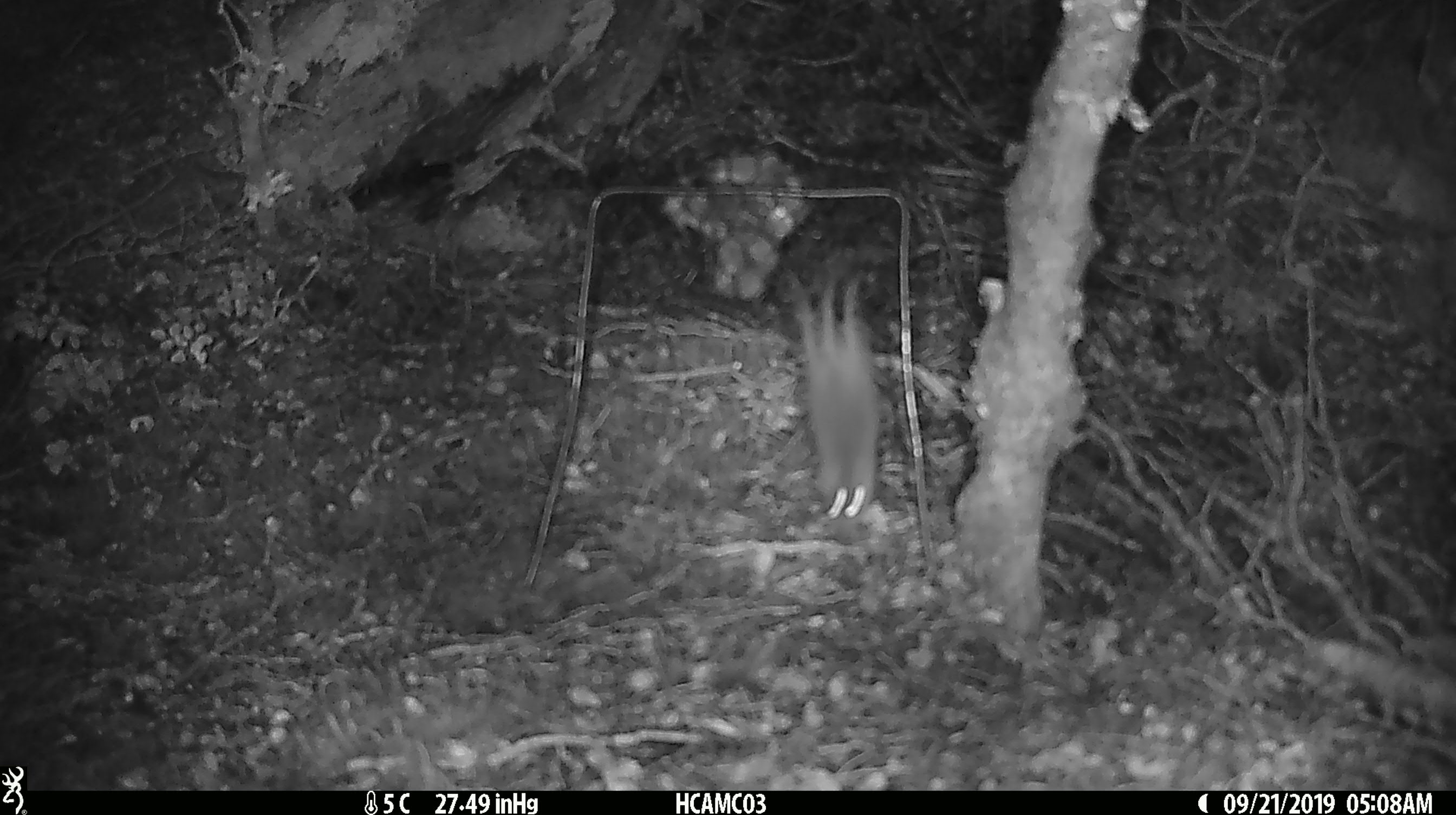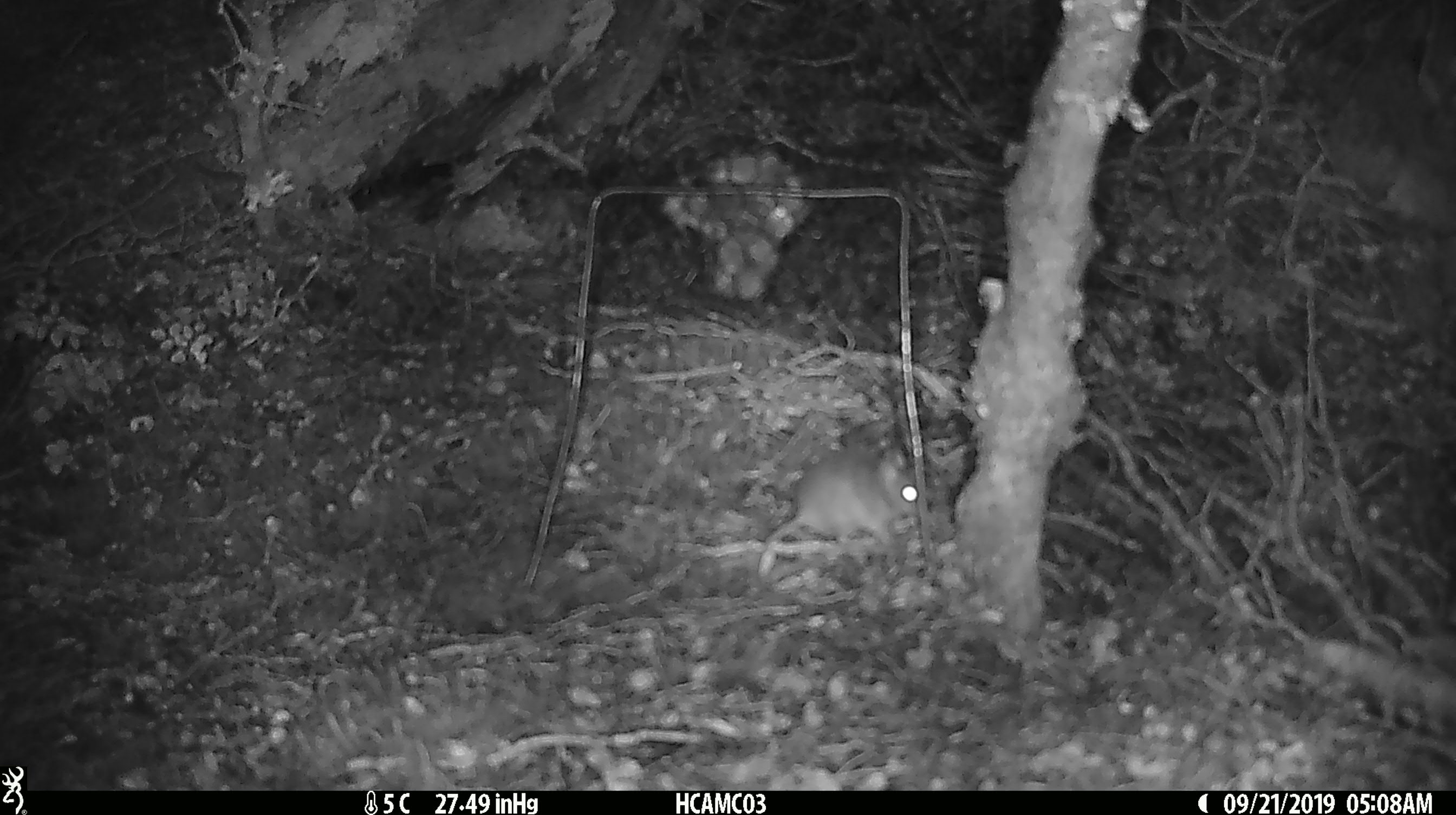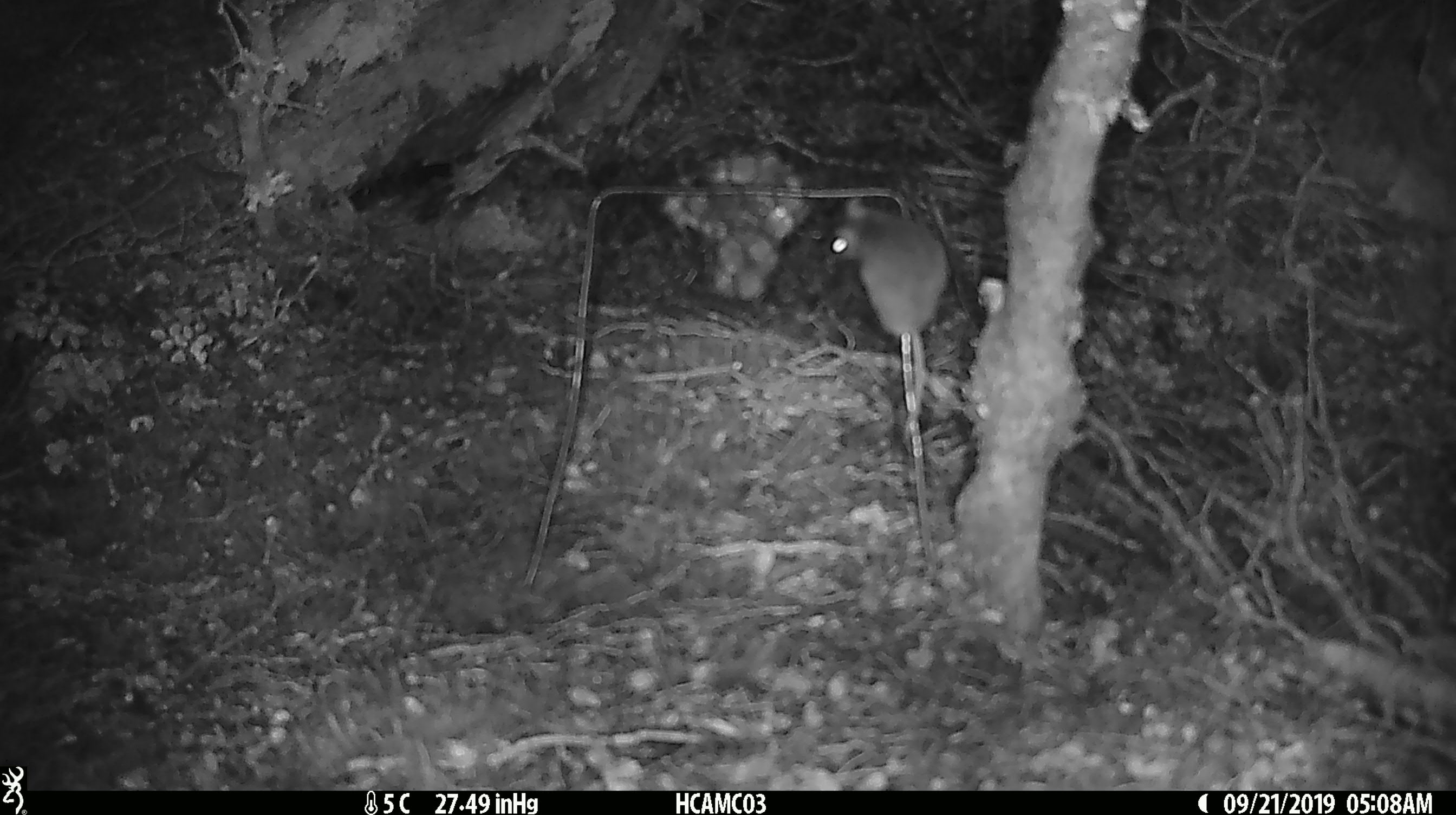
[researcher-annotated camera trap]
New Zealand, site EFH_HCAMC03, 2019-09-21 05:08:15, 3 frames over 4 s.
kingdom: Animalia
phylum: Chordata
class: Mammalia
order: Rodentia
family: Muridae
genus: Mus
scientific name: Mus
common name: mouse